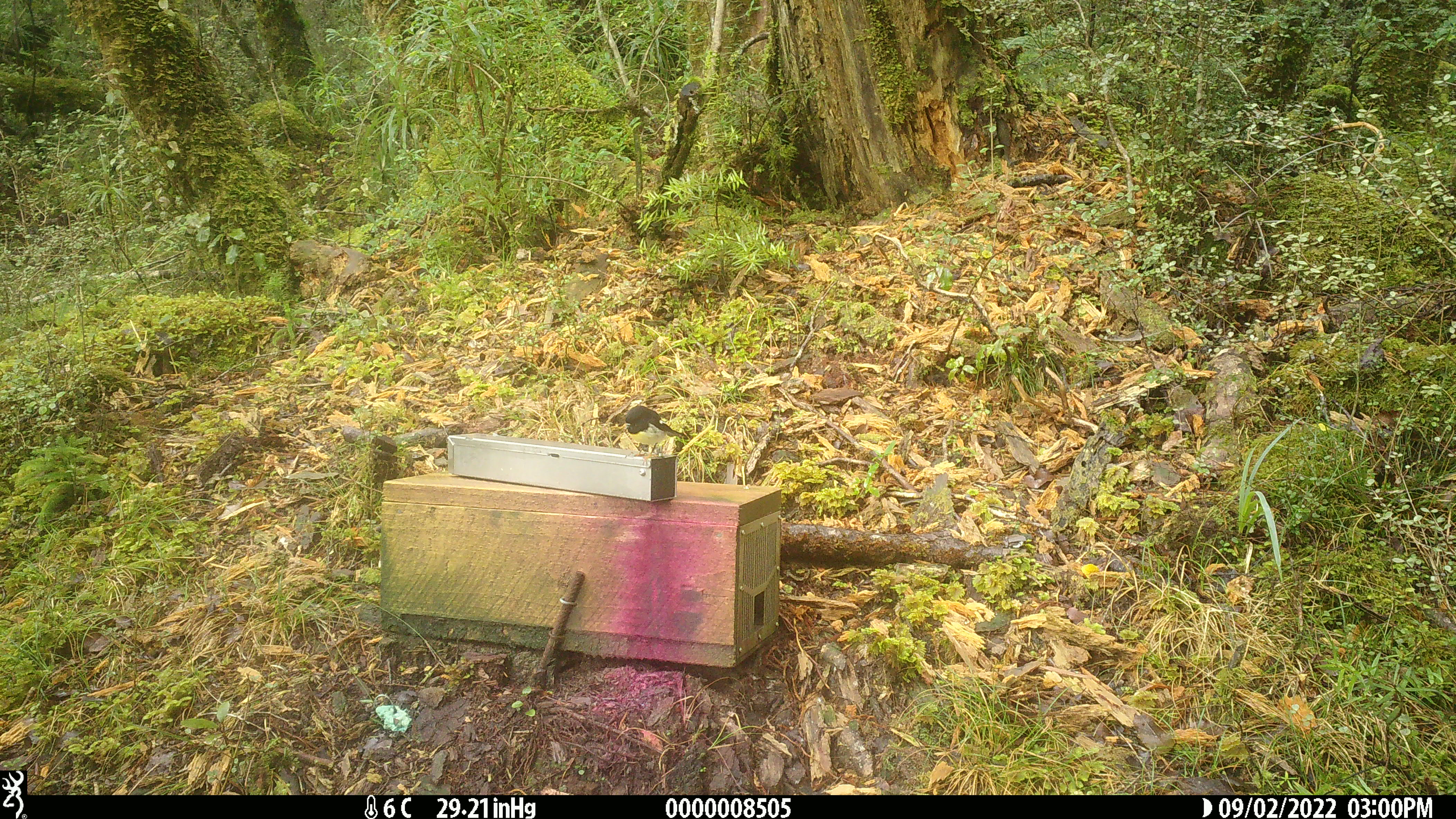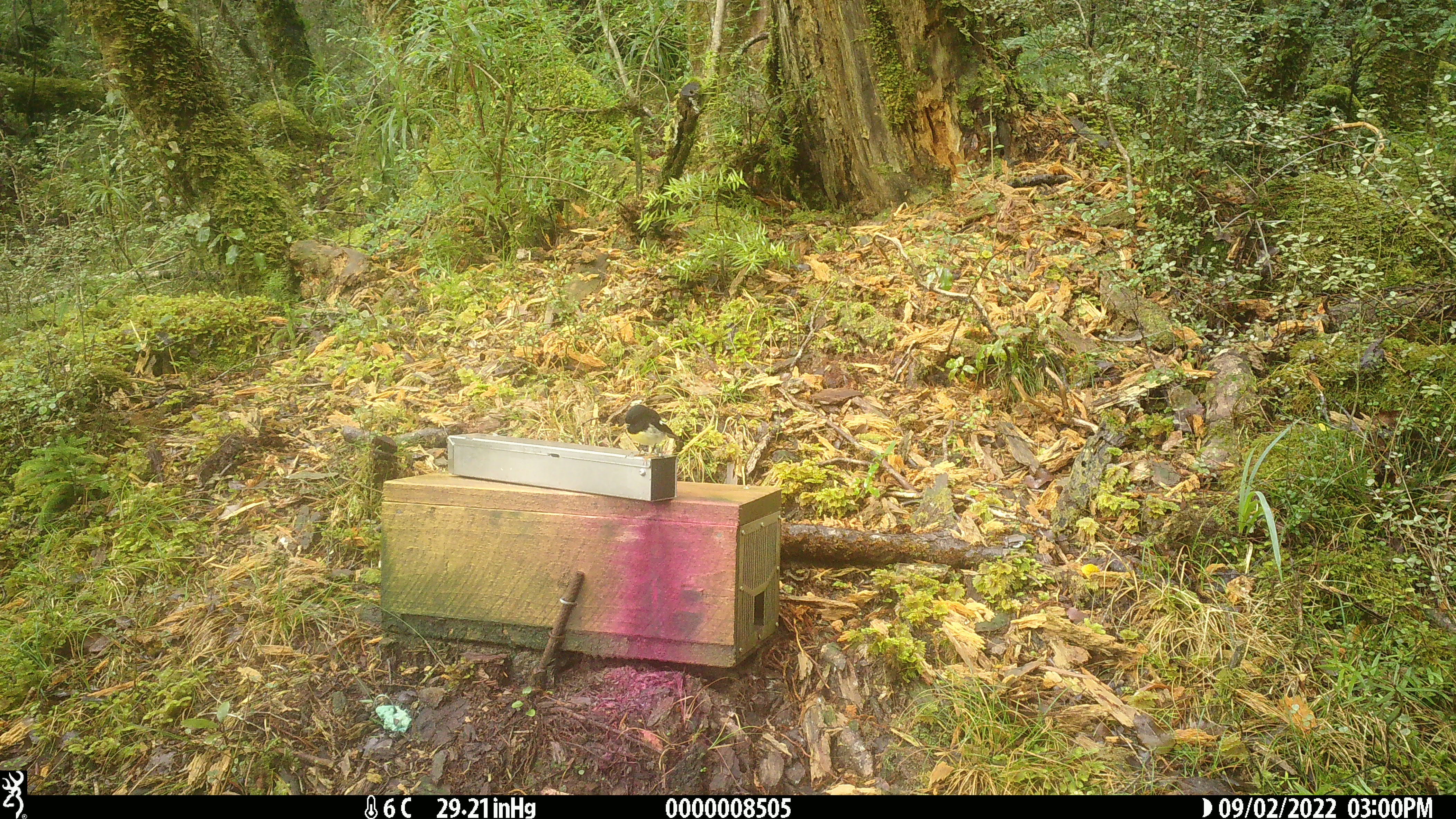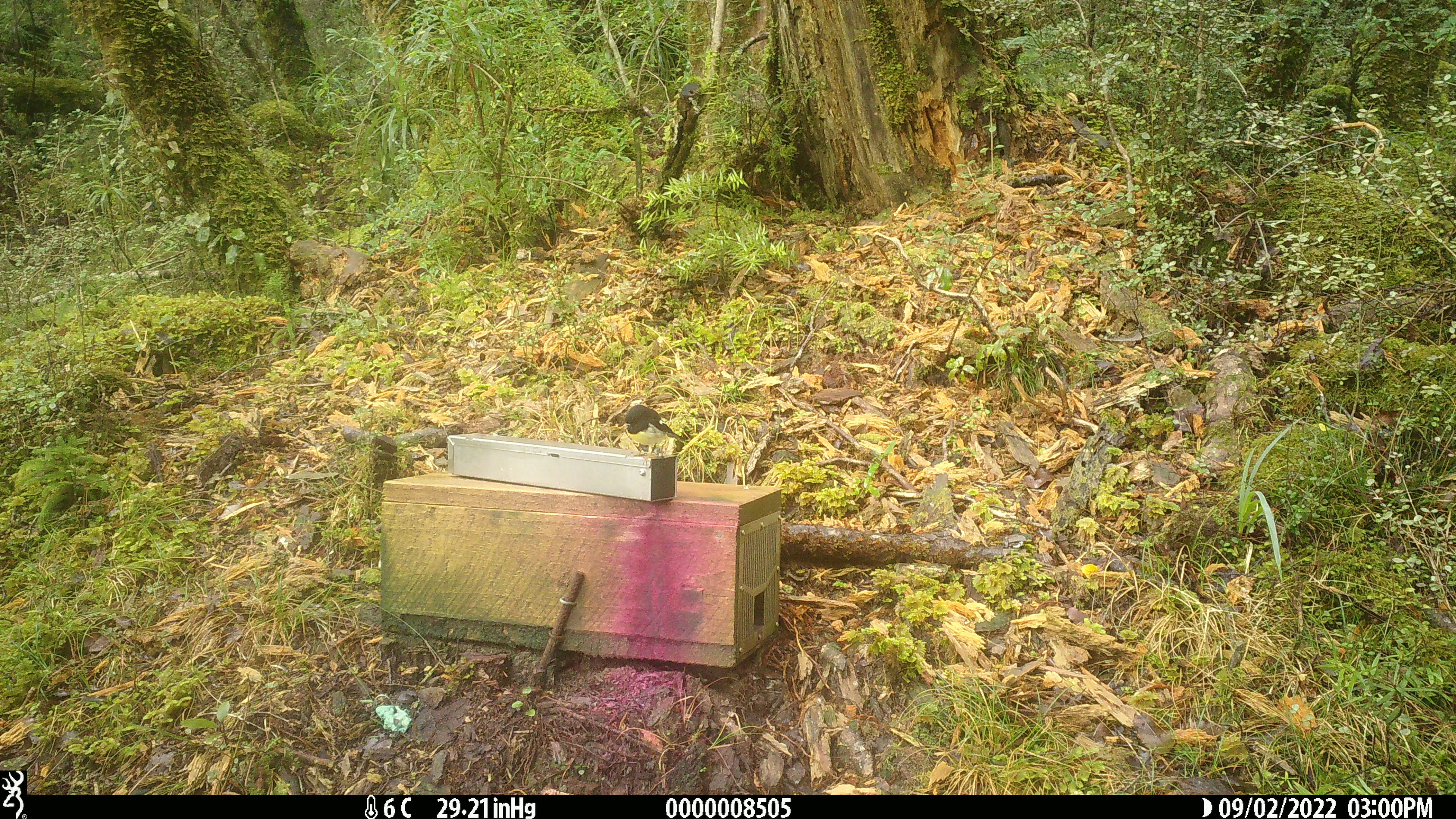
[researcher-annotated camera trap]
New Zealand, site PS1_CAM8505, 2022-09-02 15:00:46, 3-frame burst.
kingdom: Animalia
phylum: Chordata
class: Aves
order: Passeriformes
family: Petroicidae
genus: Petroica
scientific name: Petroica macrocephala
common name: tomtit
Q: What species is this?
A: Tomtit (Petroica macrocephala).